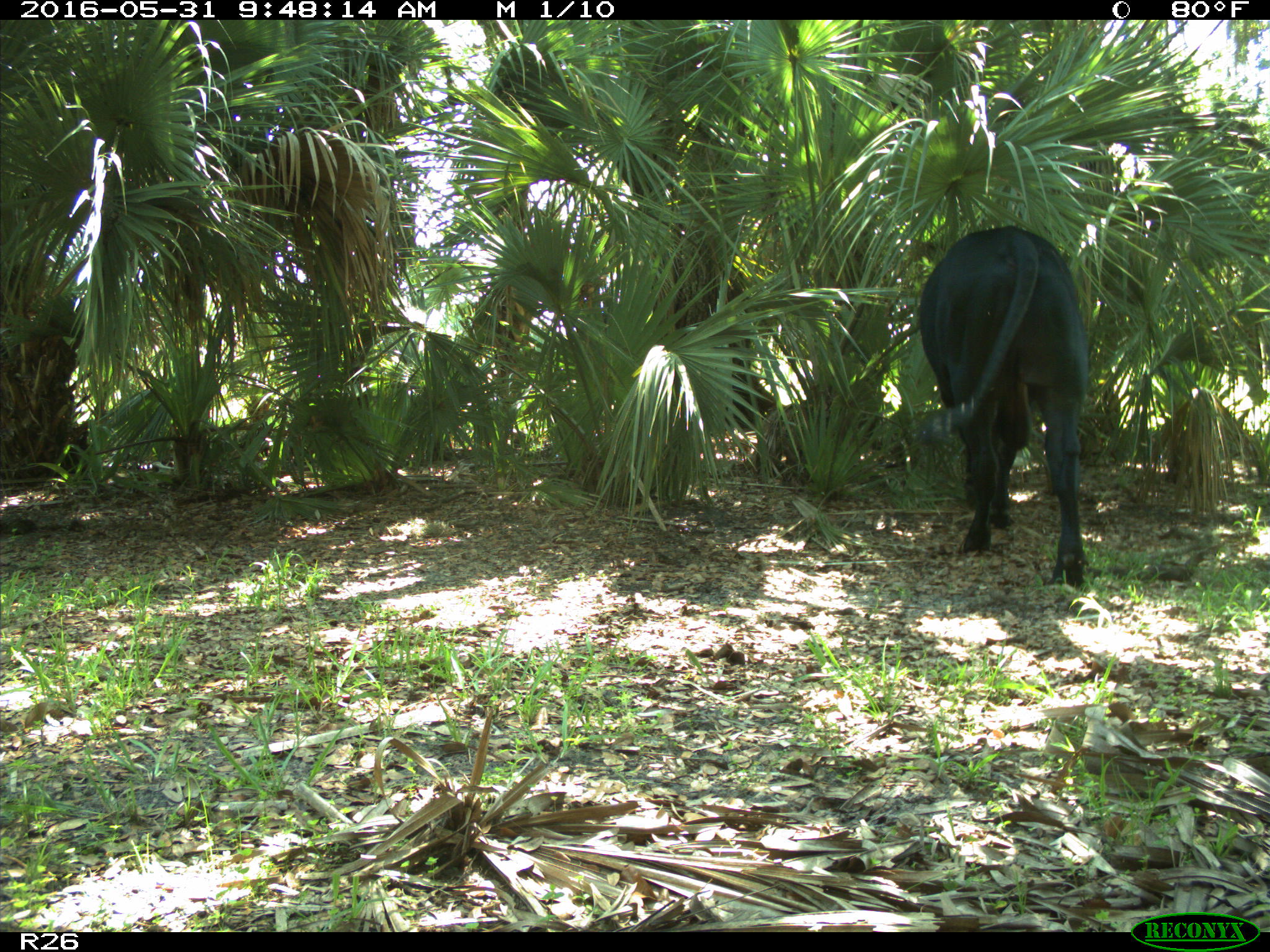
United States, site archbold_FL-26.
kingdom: Animalia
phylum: Chordata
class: Mammalia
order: Artiodactyla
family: Bovidae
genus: Bos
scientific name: Bos taurus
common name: domestic cow